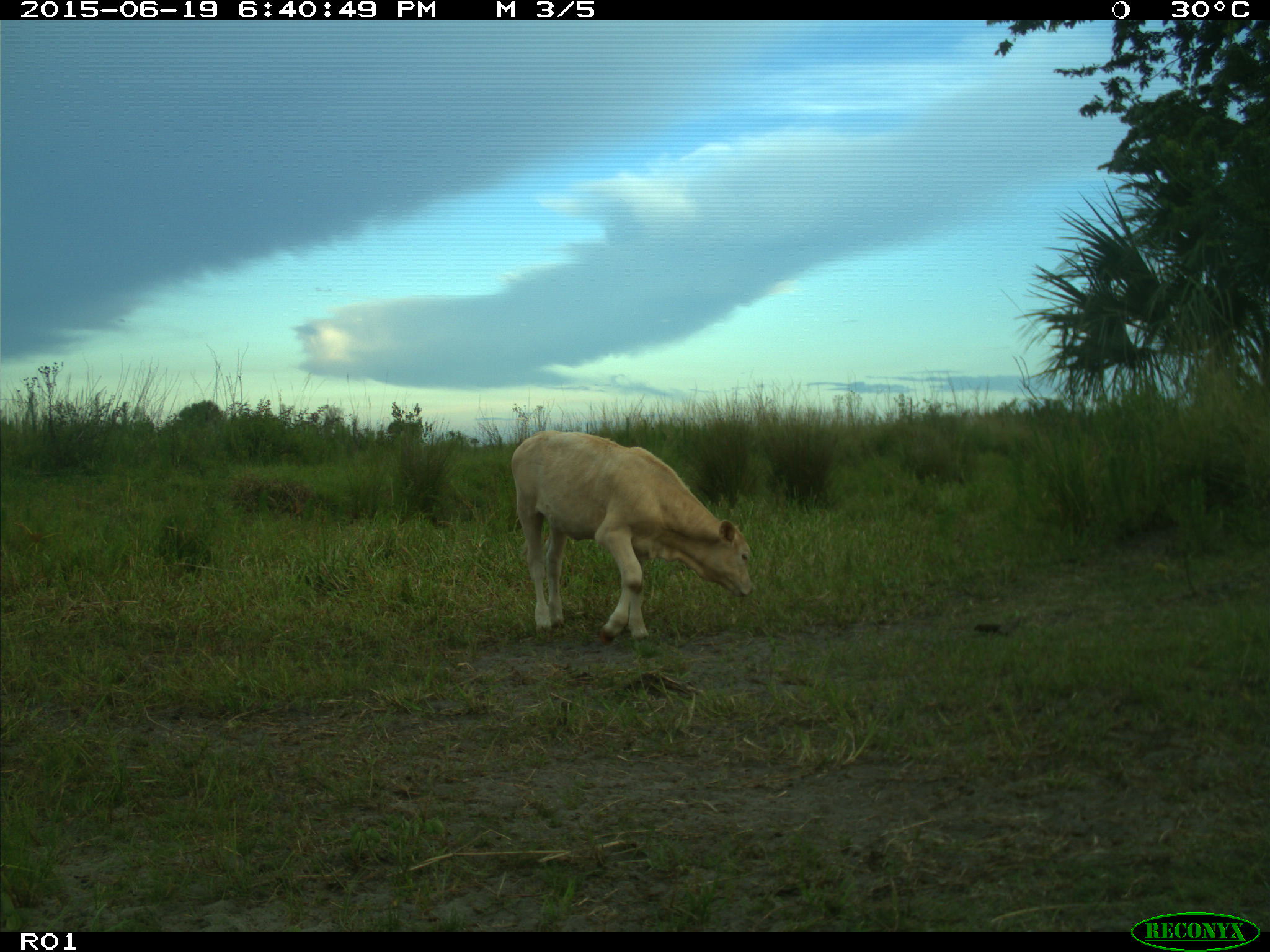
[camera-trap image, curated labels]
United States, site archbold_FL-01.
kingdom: Animalia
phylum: Chordata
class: Mammalia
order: Artiodactyla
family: Bovidae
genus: Bos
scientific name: Bos taurus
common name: domestic cow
Bos taurus (domestic cow).